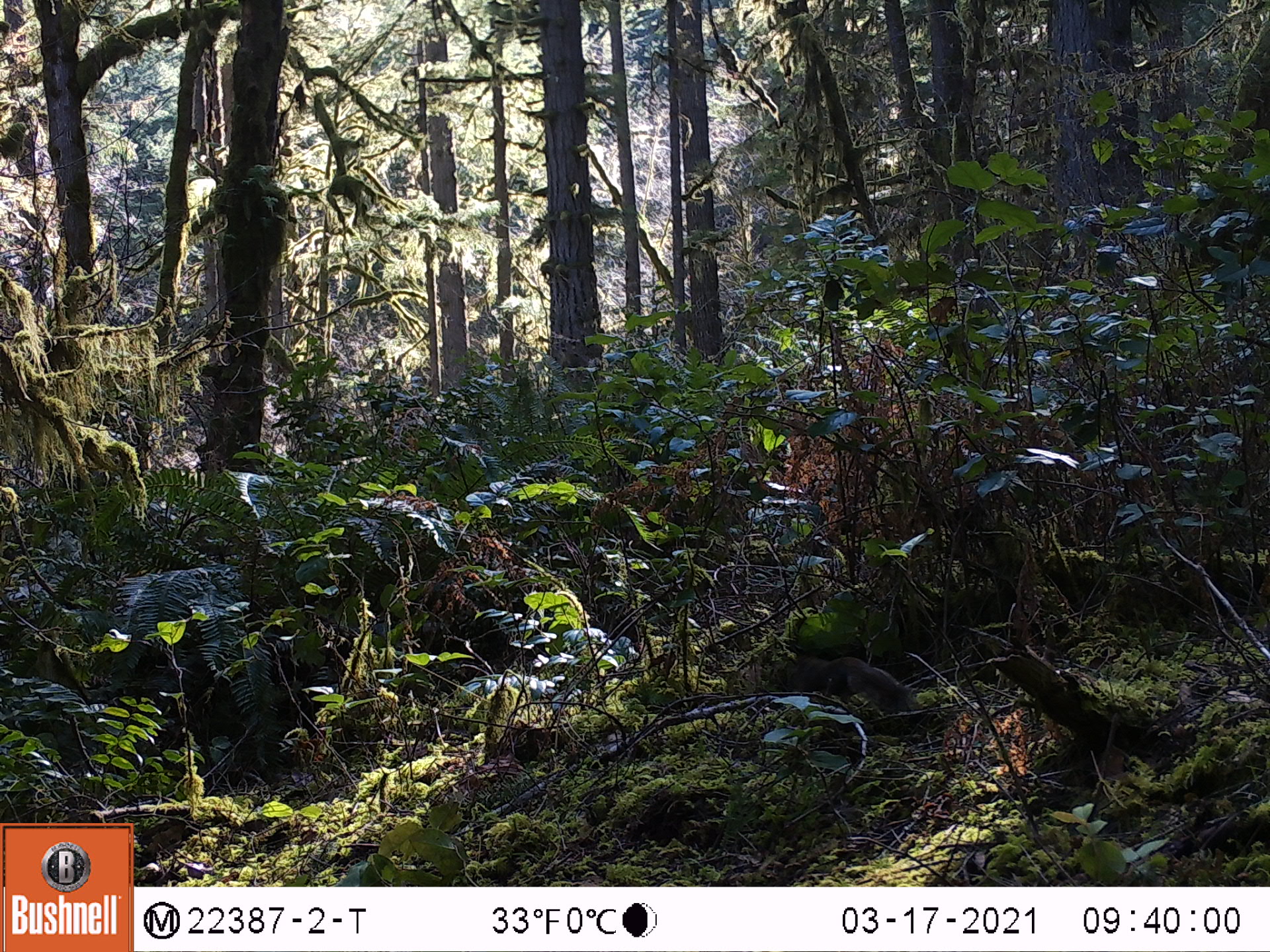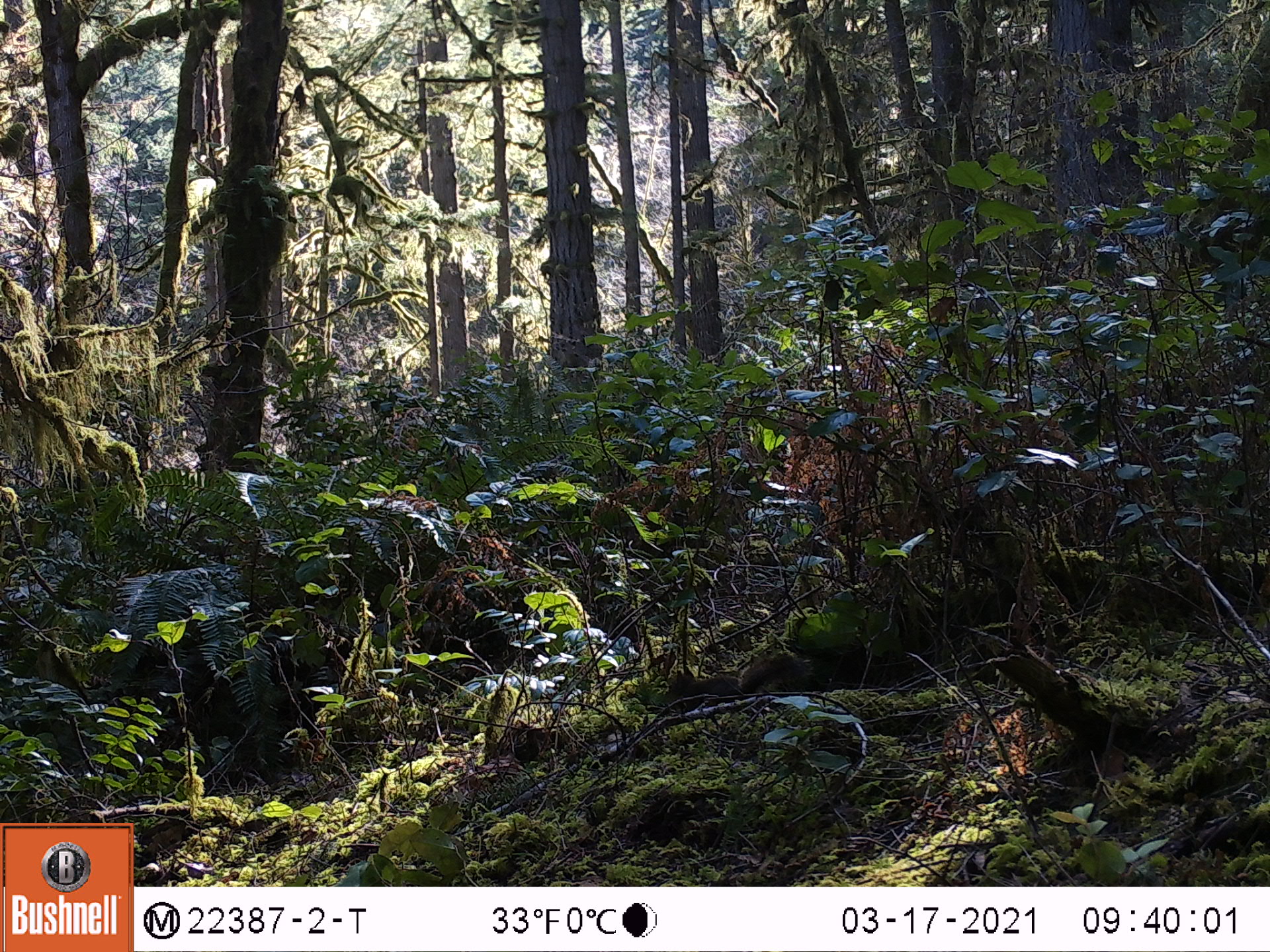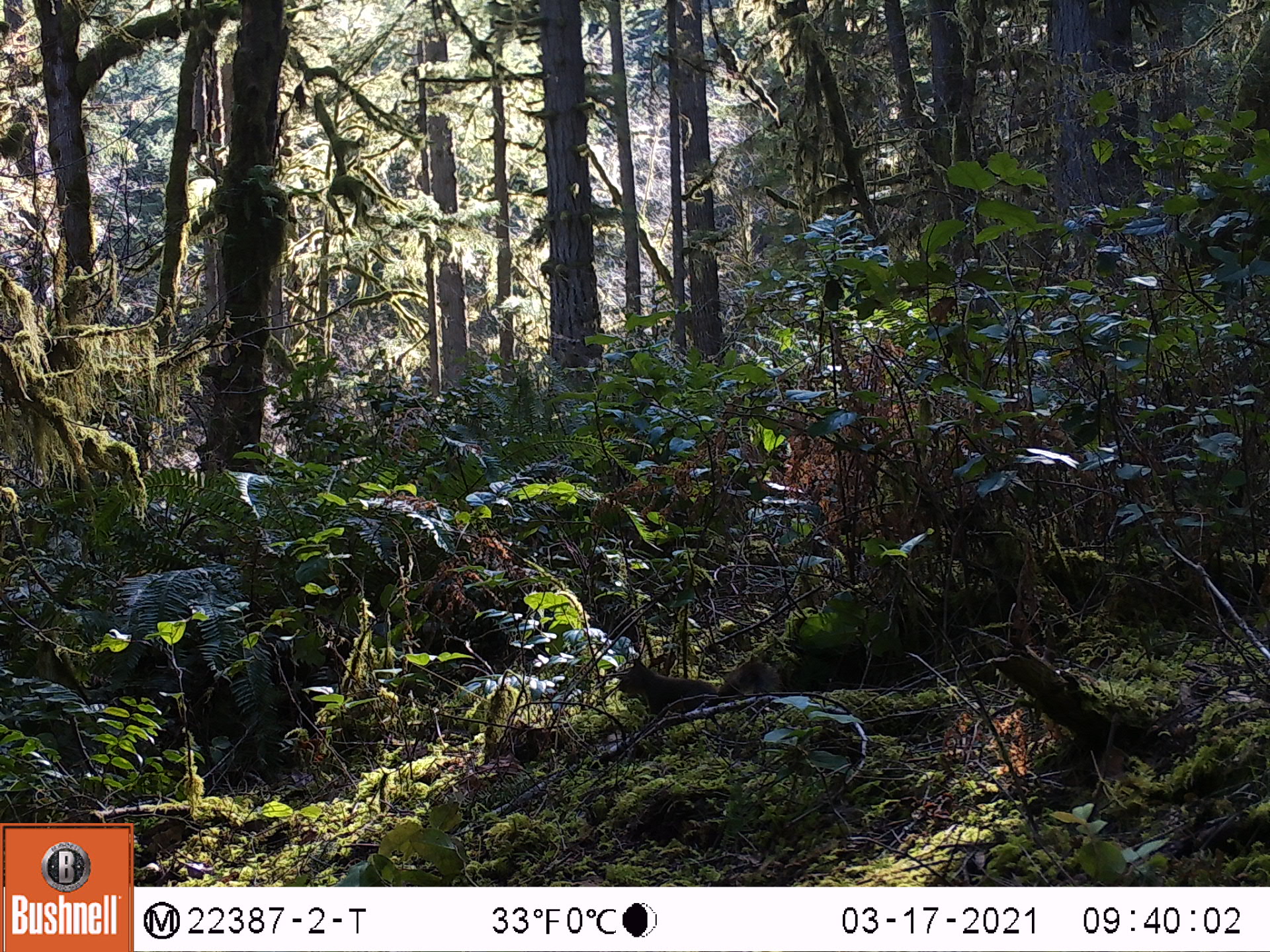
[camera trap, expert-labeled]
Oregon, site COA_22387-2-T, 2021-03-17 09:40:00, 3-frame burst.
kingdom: Animalia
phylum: Chordata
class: Mammalia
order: Rodentia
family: Sciuridae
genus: Tamiasciurus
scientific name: Tamiasciurus douglasii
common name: douglas squirrel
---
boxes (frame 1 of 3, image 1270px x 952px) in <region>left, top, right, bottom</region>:
douglas squirrel: <region>780, 647, 910, 710</region>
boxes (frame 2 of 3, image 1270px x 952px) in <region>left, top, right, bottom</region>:
douglas squirrel: <region>656, 656, 797, 694</region>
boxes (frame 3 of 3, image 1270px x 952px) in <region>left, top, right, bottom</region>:
douglas squirrel: <region>609, 656, 780, 713</region>